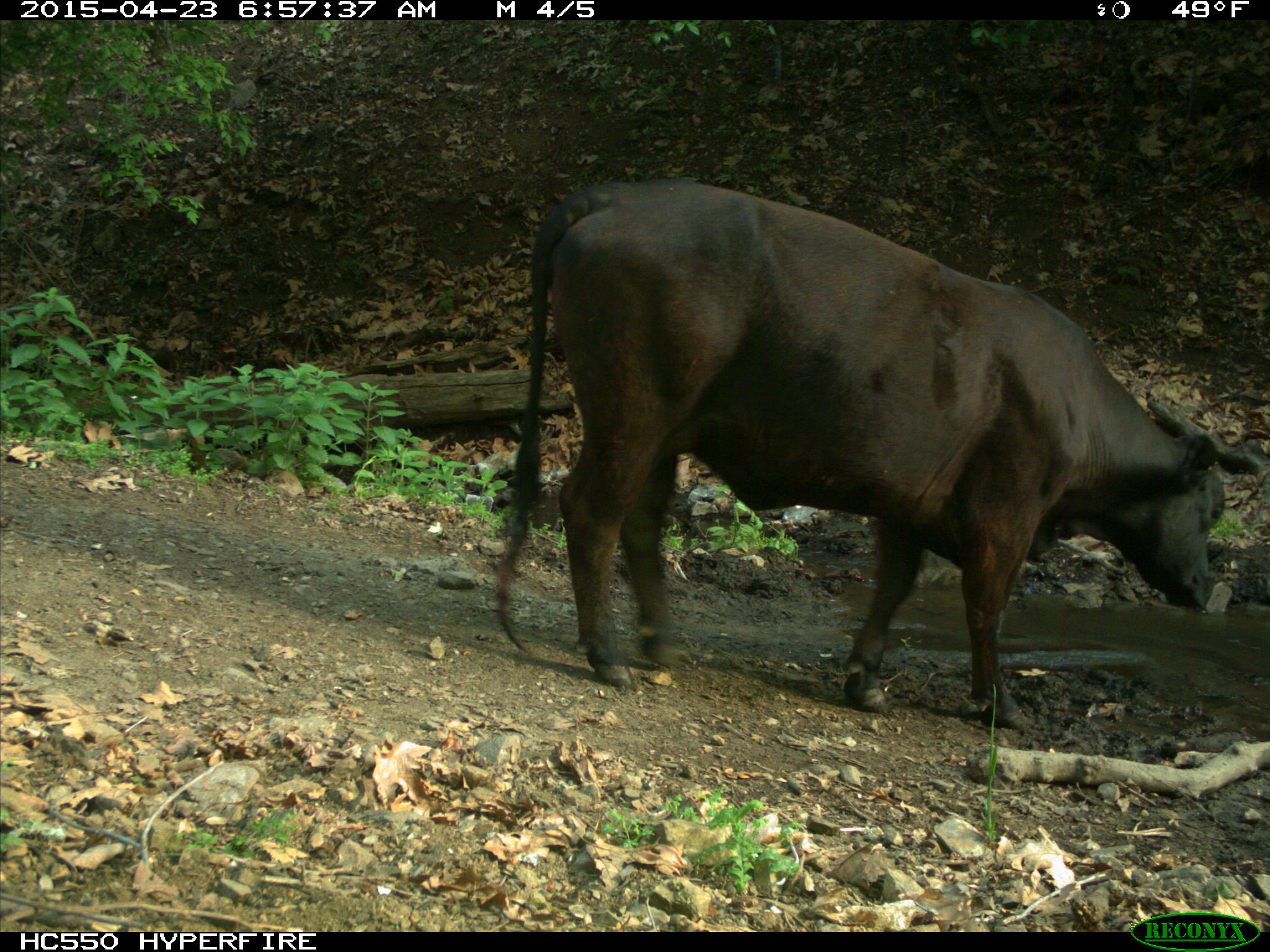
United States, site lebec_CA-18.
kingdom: Animalia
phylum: Chordata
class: Mammalia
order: Artiodactyla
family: Bovidae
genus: Bos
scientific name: Bos taurus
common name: domestic cow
Bos taurus (domestic cow).